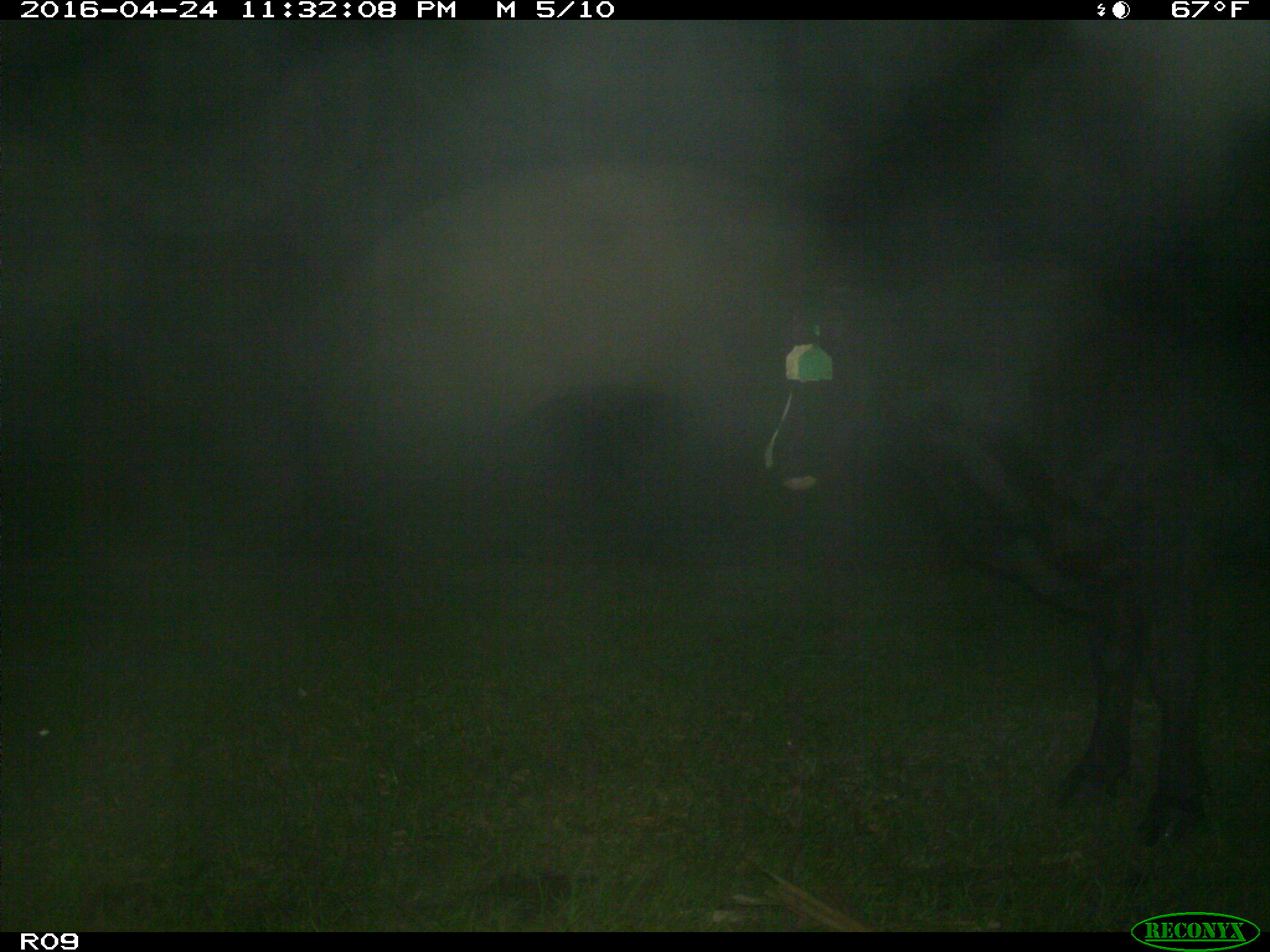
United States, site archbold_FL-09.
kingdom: Animalia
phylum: Chordata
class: Mammalia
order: Artiodactyla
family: Bovidae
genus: Bos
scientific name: Bos taurus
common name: domestic cow